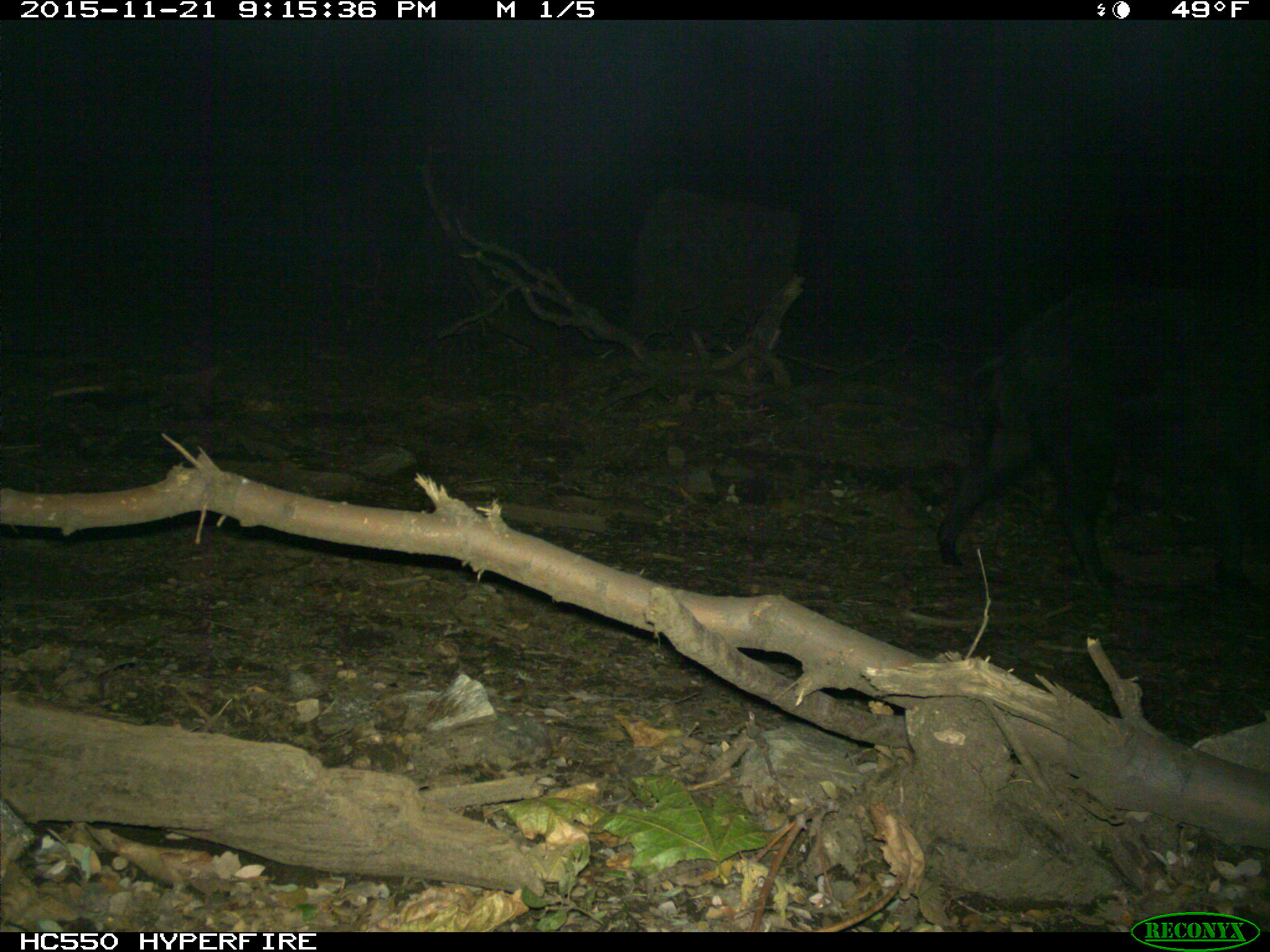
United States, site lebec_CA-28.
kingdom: Animalia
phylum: Chordata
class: Mammalia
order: Artiodactyla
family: Suidae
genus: Sus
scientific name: Sus scrofa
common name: wild boar